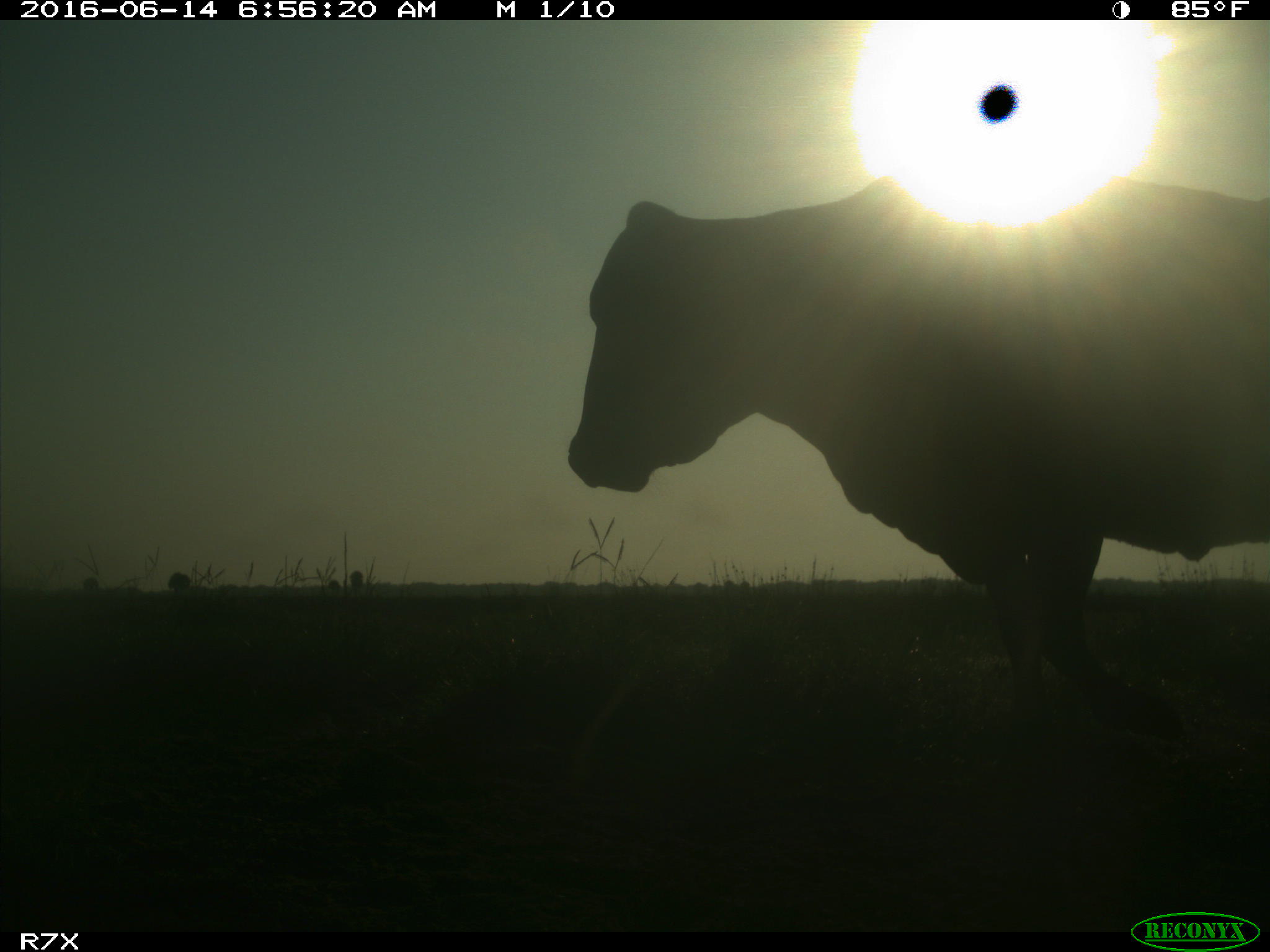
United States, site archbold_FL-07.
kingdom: Animalia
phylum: Chordata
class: Mammalia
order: Artiodactyla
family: Bovidae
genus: Bos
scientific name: Bos taurus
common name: domestic cow